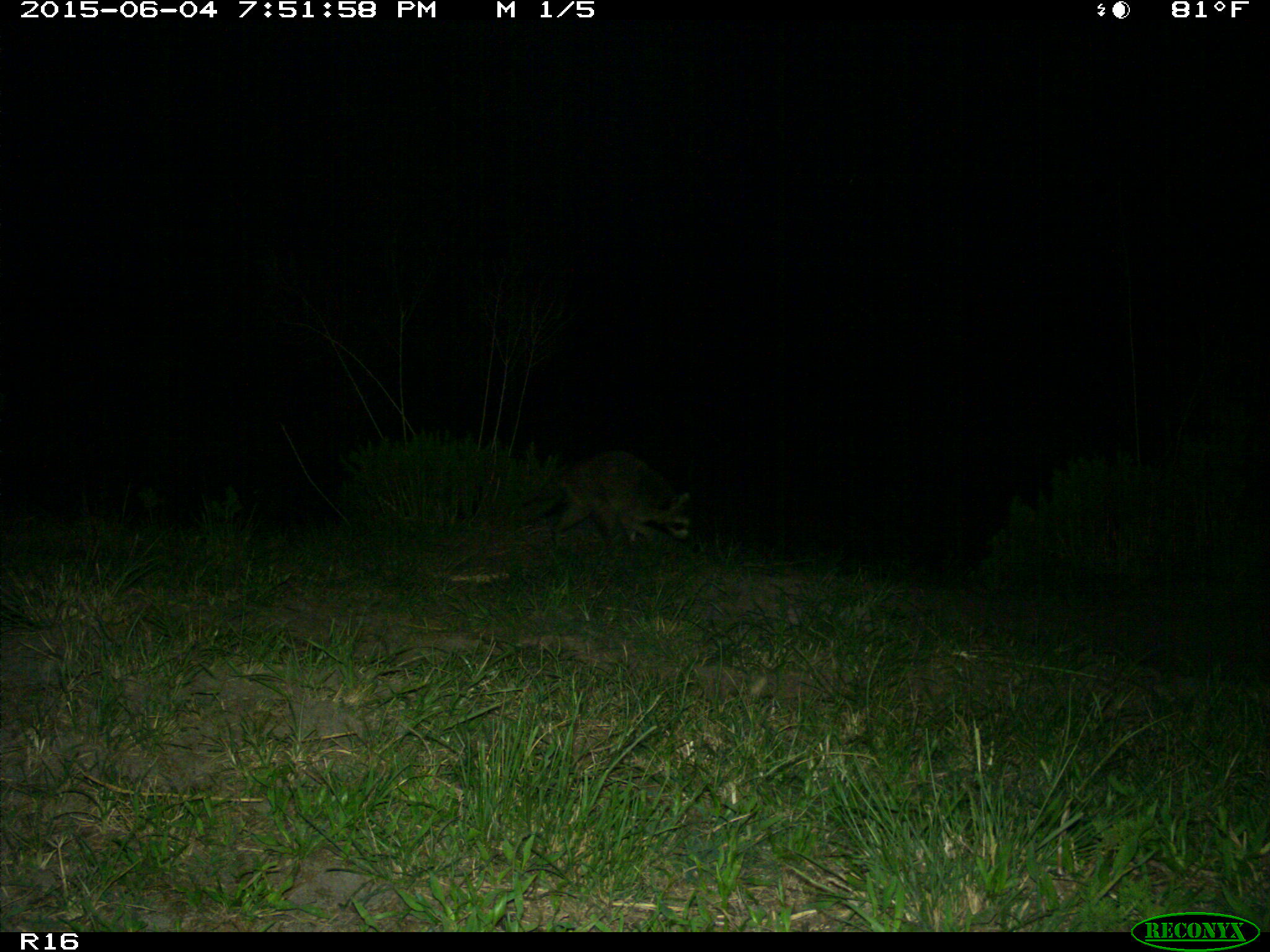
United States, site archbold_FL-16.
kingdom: Animalia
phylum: Chordata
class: Mammalia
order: Carnivora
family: Procyonidae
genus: Procyon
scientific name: Procyon lotor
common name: common raccoon